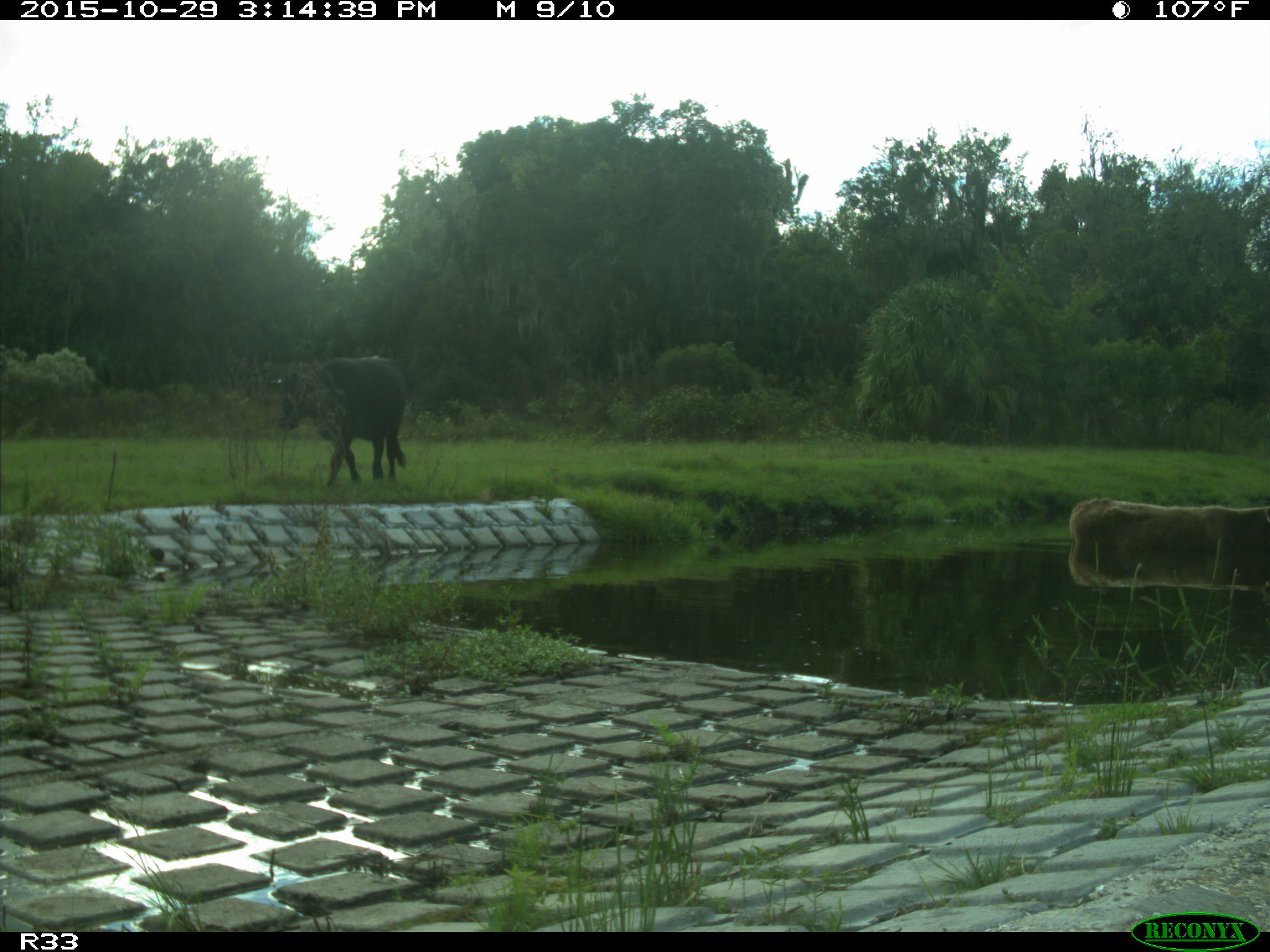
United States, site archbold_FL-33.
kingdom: Animalia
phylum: Chordata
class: Mammalia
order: Artiodactyla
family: Bovidae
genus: Bos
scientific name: Bos taurus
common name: domestic cow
Bos taurus (domestic cow).